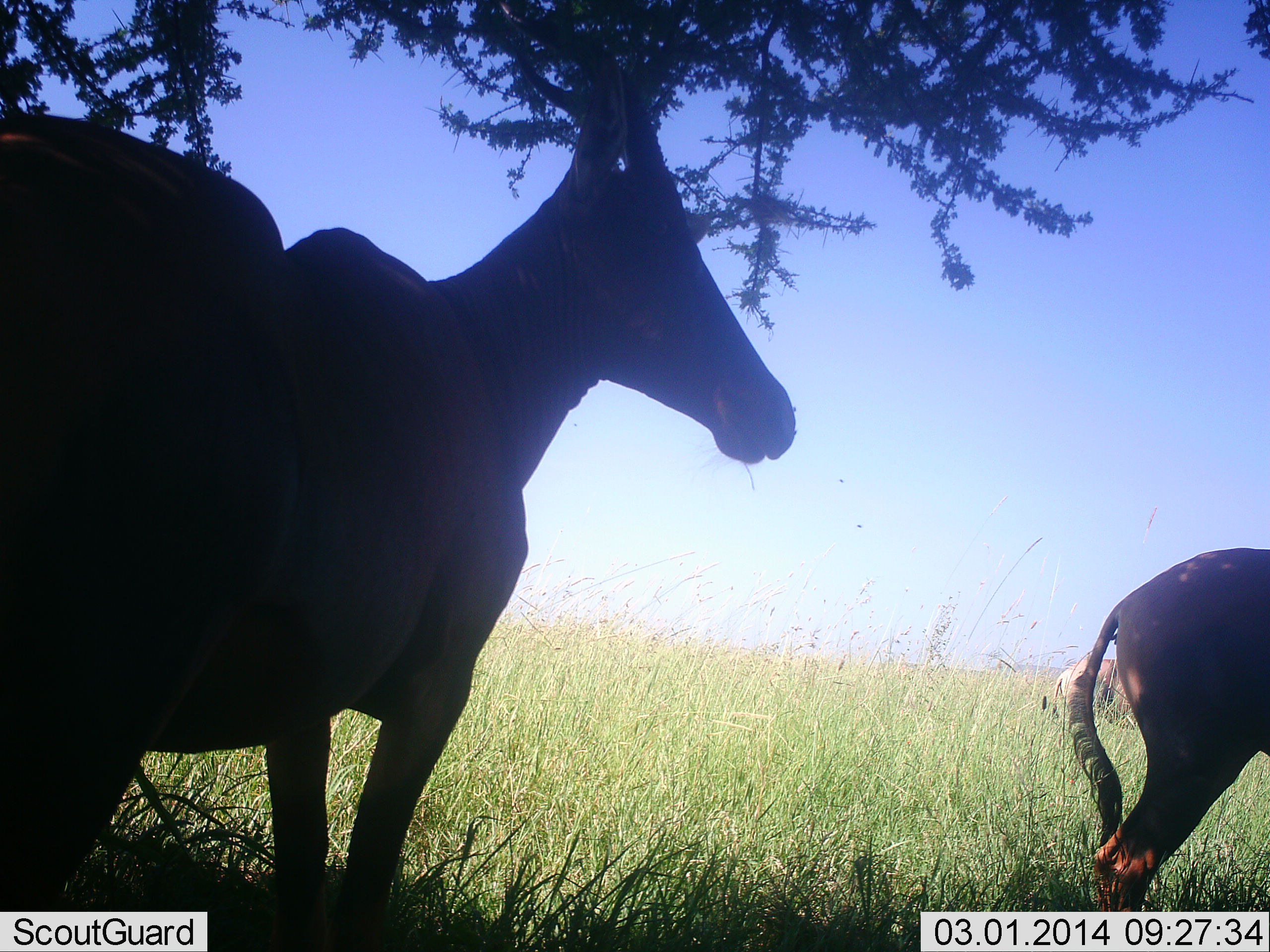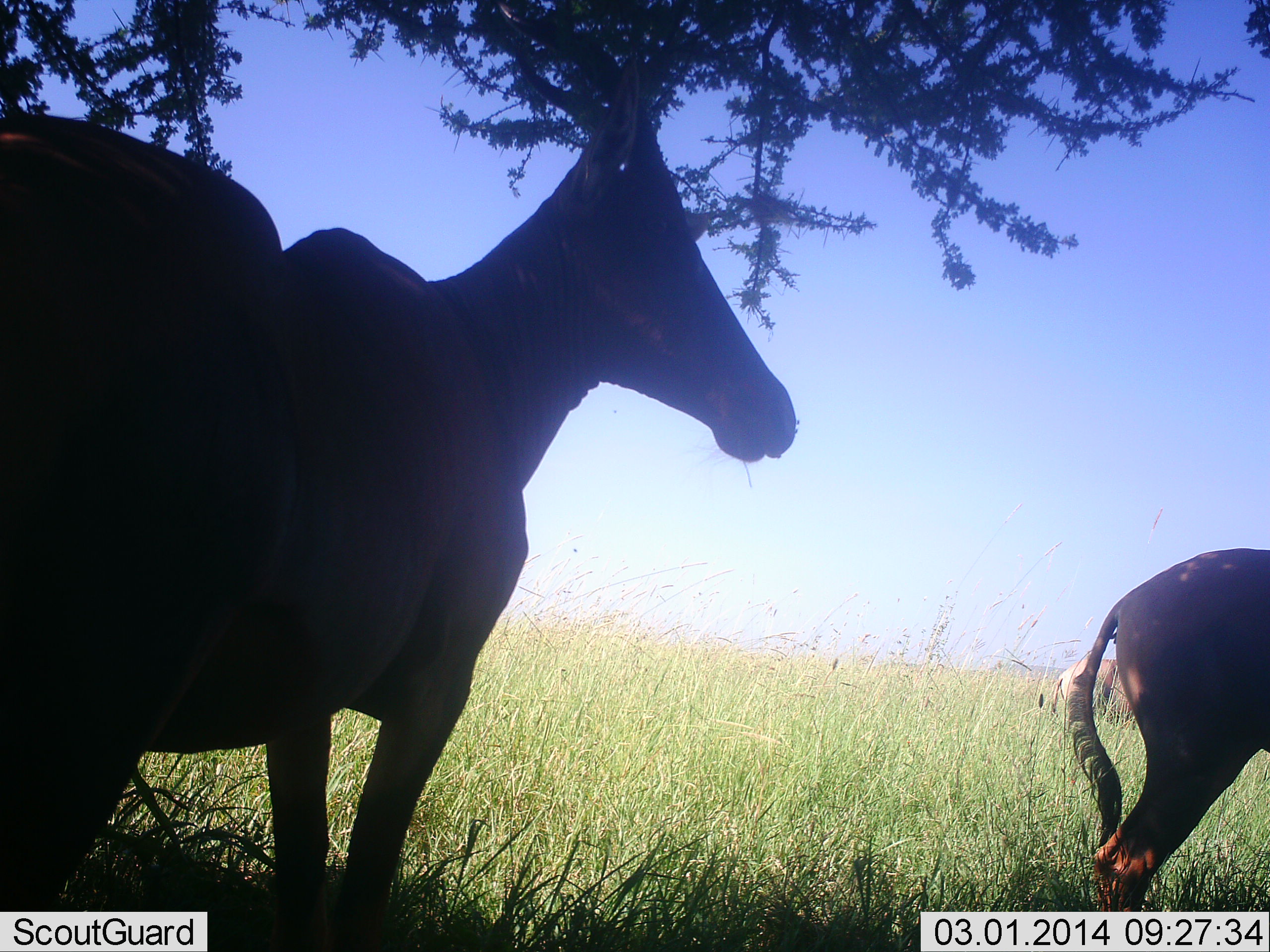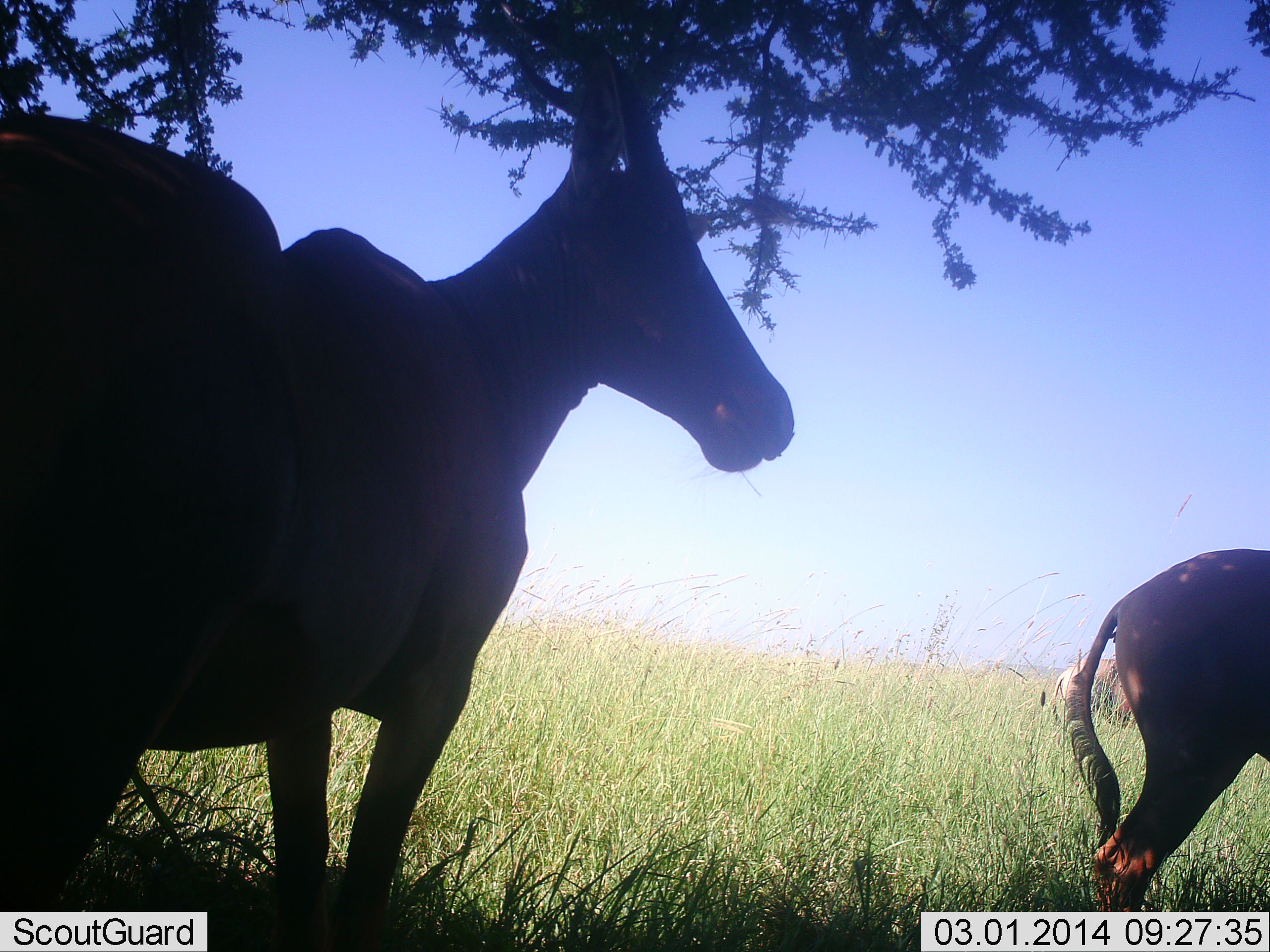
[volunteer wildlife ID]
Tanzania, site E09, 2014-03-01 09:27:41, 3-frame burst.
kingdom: Animalia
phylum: Chordata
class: Mammalia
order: Artiodactyla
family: Bovidae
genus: Alcelaphus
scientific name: Alcelaphus buselaphus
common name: hartebeest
Hartebeest (Alcelaphus buselaphus), count 3. Behavior (volunteer vote fractions): standing 100%, resting 9%, moving 0%, interacting 0%. Young present (vote fraction): 9%. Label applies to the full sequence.